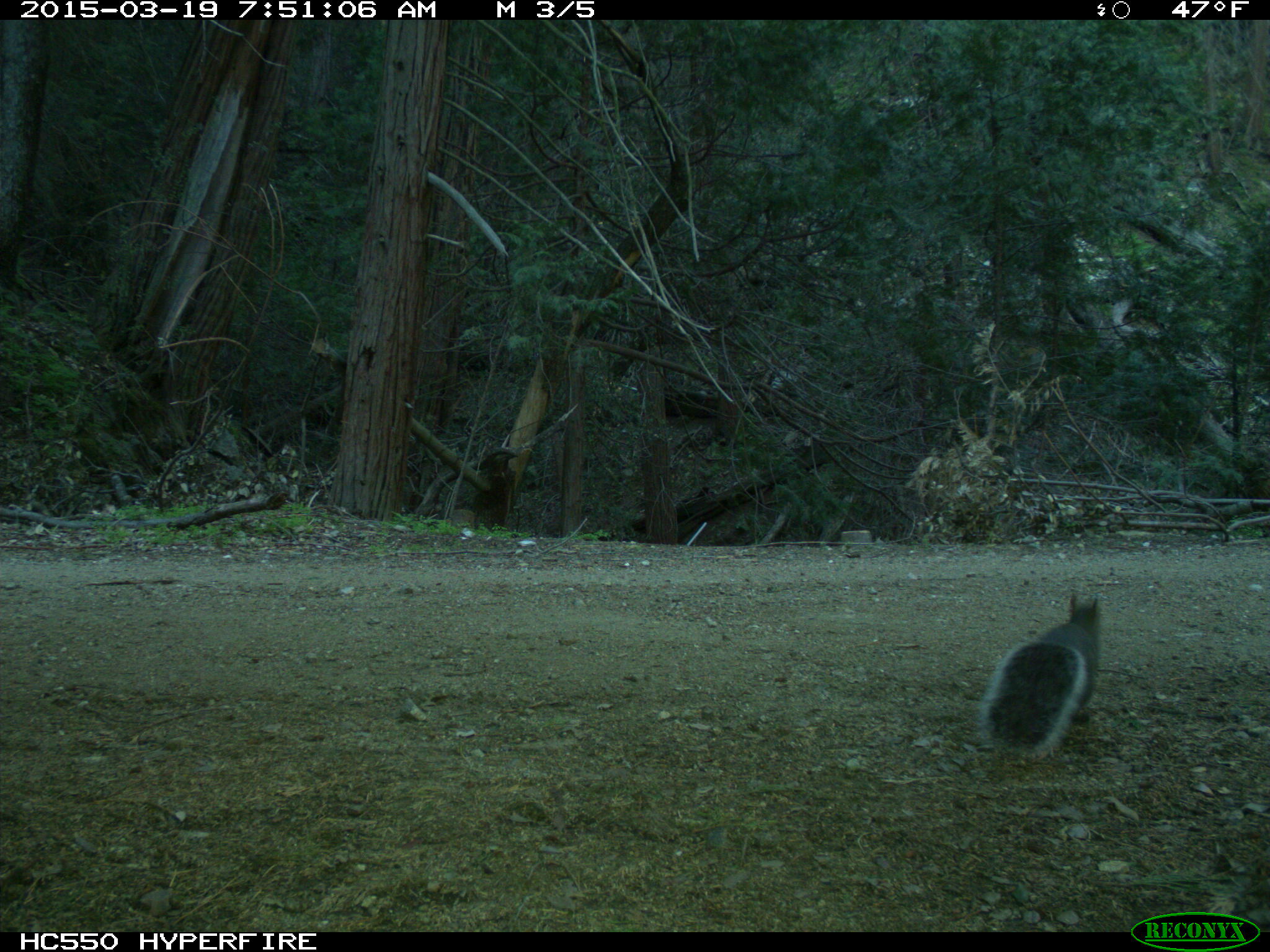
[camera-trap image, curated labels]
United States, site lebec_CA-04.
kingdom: Animalia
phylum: Chordata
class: Mammalia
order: Rodentia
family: Sciuridae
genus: Sciurus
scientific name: Sciurus carolinensis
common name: eastern gray squirrel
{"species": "Sciurus carolinensis (eastern gray squirrel)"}